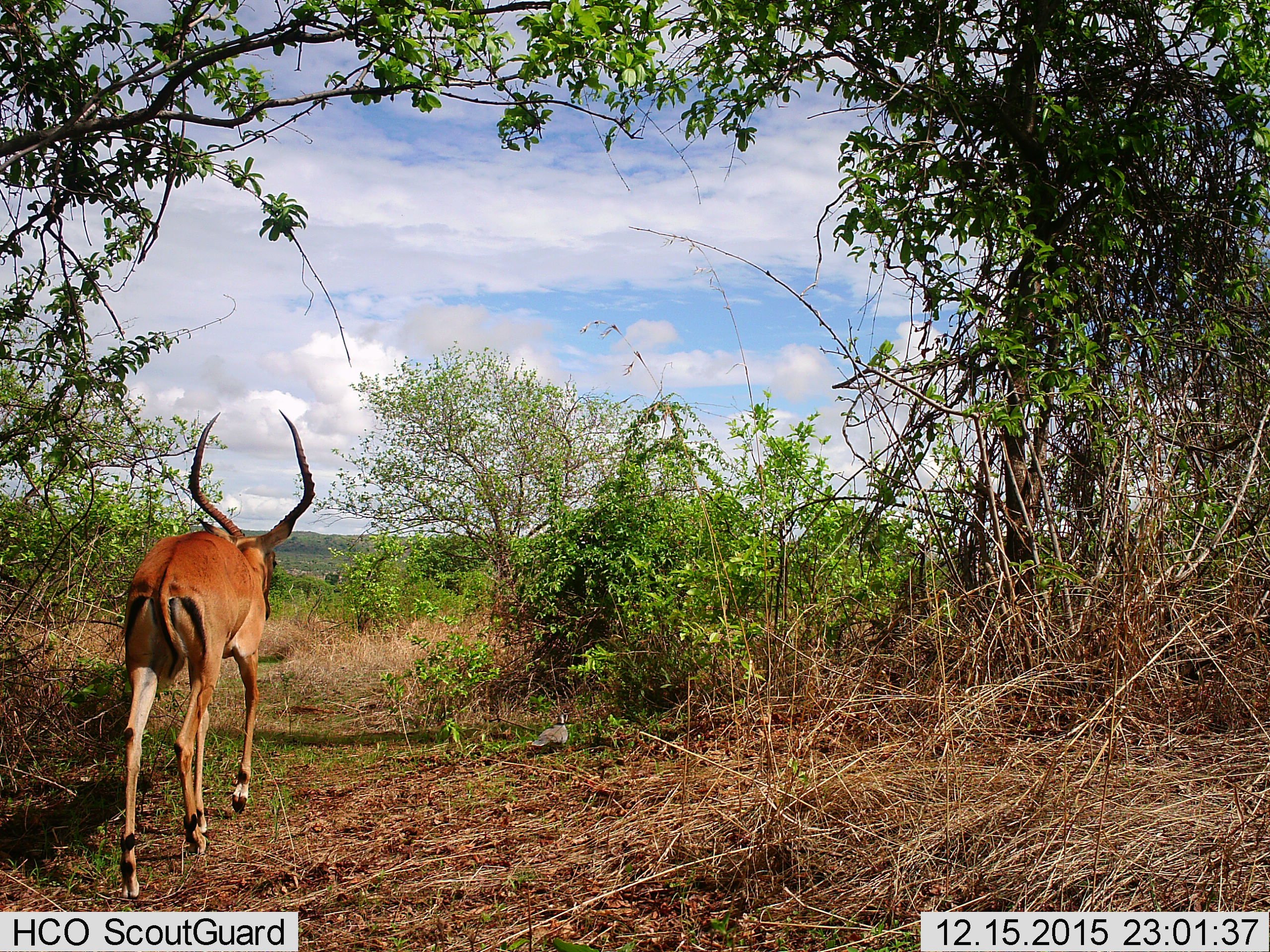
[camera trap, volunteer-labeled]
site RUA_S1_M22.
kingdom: Animalia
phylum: Chordata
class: Mammalia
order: Artiodactyla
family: Bovidae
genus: Aepyceros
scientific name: Aepyceros melampus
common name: impala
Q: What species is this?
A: Impala (Aepyceros melampus).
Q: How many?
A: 1.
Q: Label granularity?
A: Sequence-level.